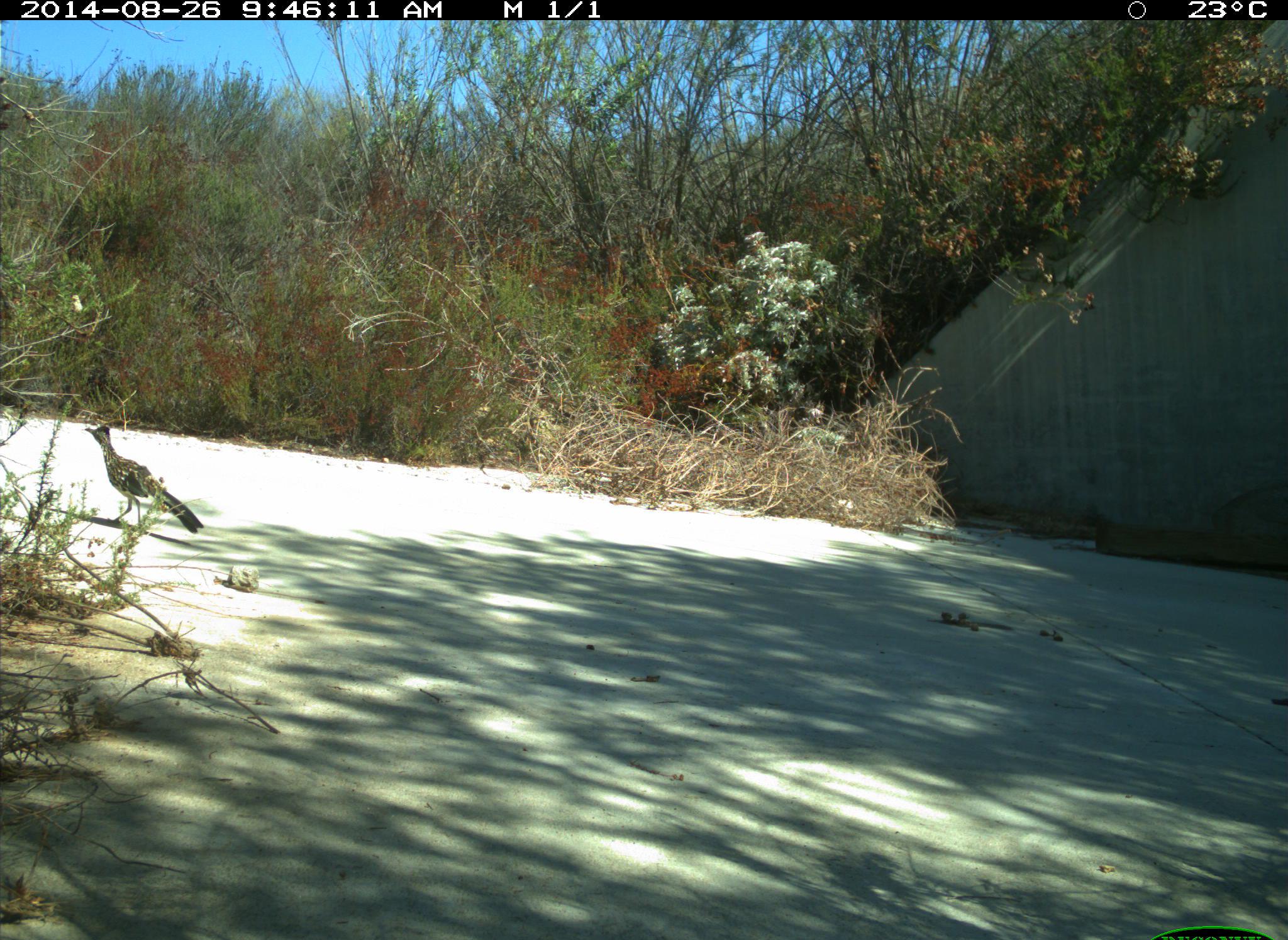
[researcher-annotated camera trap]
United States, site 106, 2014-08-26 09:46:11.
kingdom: Animalia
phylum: Chordata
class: Aves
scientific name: Aves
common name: bird